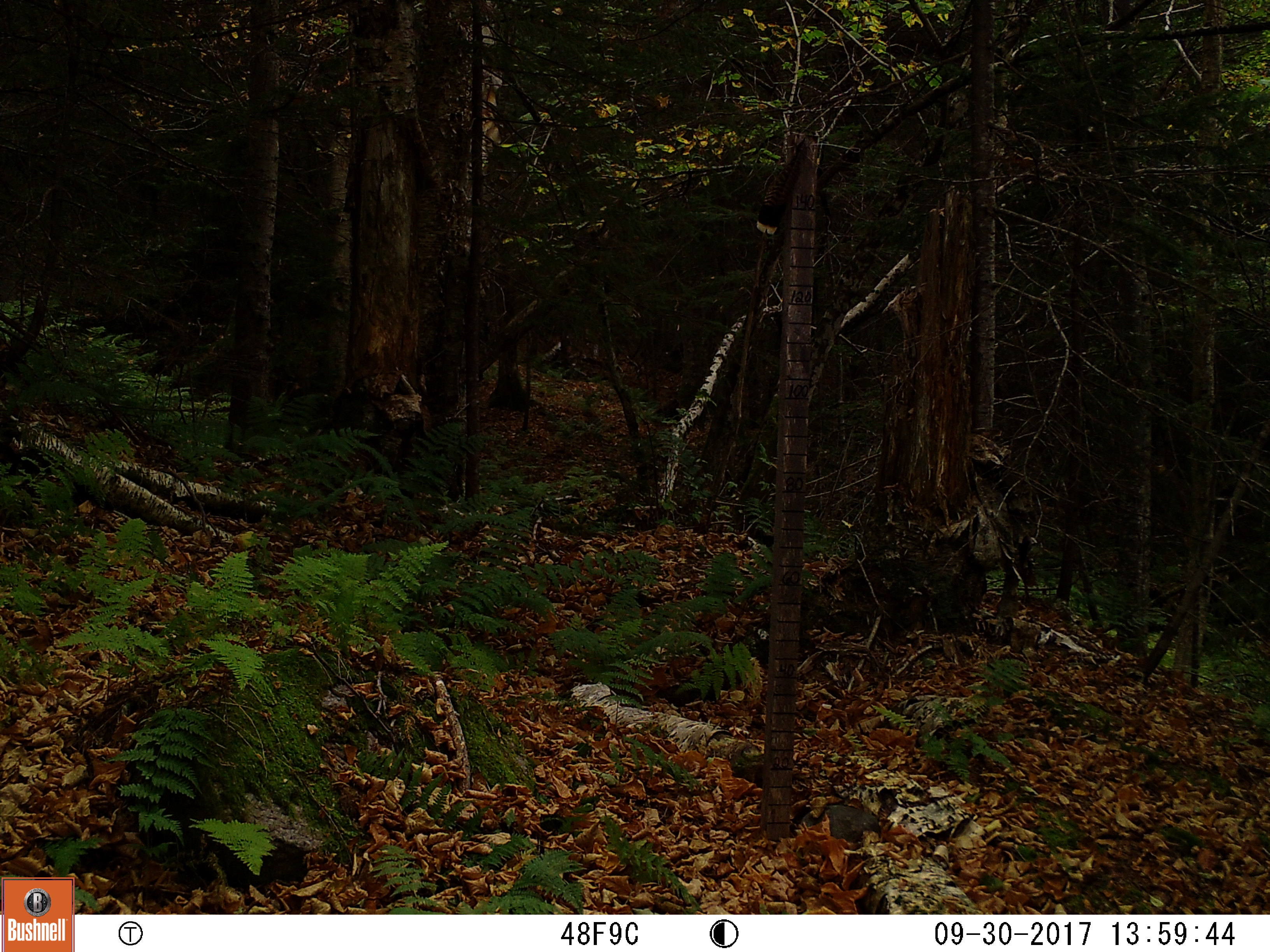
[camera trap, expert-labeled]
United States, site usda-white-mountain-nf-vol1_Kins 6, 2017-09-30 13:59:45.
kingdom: Animalia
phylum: Chordata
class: Mammalia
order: Carnivora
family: Ursidae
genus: Ursus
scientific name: Ursus americanus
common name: black bear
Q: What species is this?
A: Black bear (Ursus americanus).